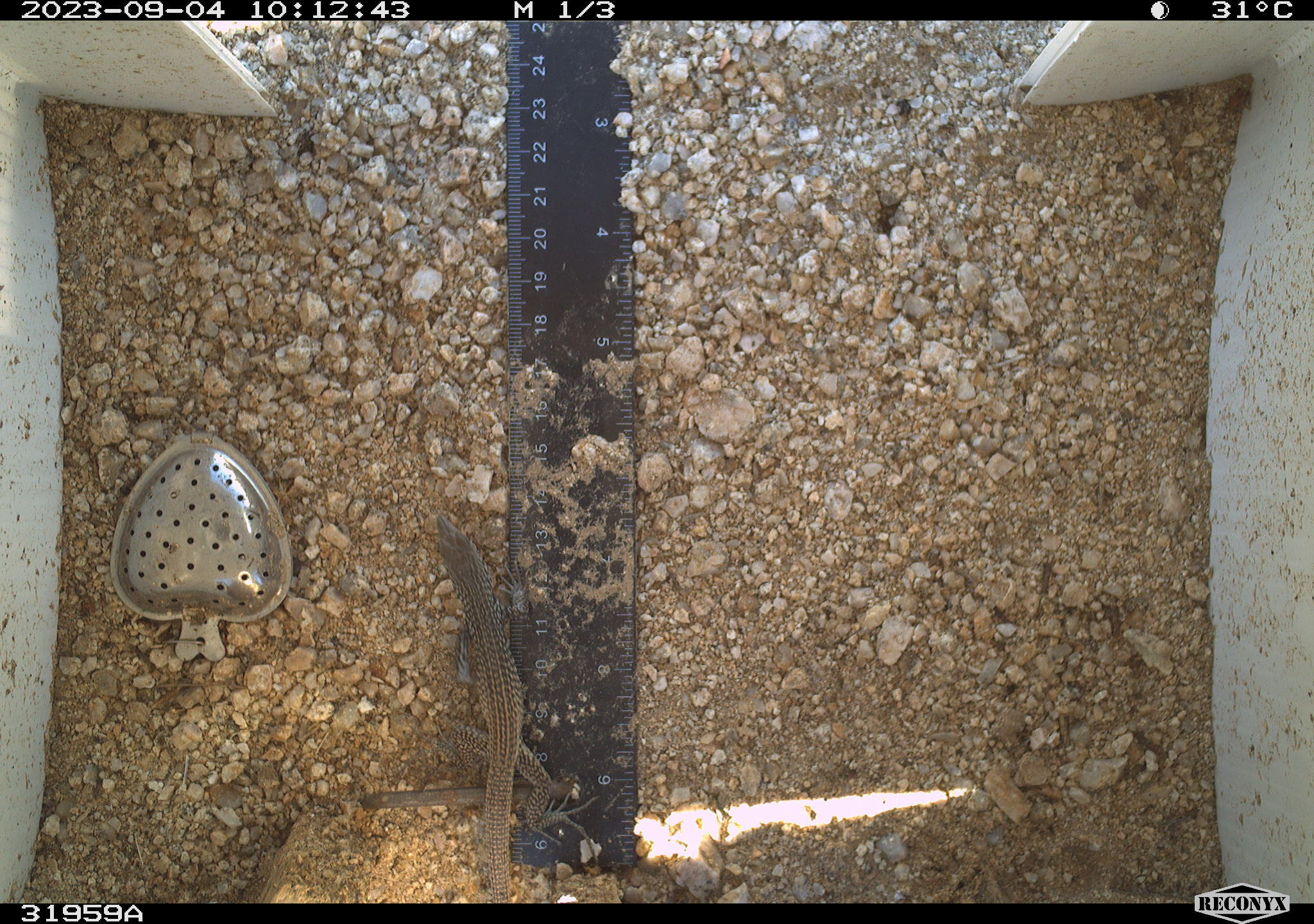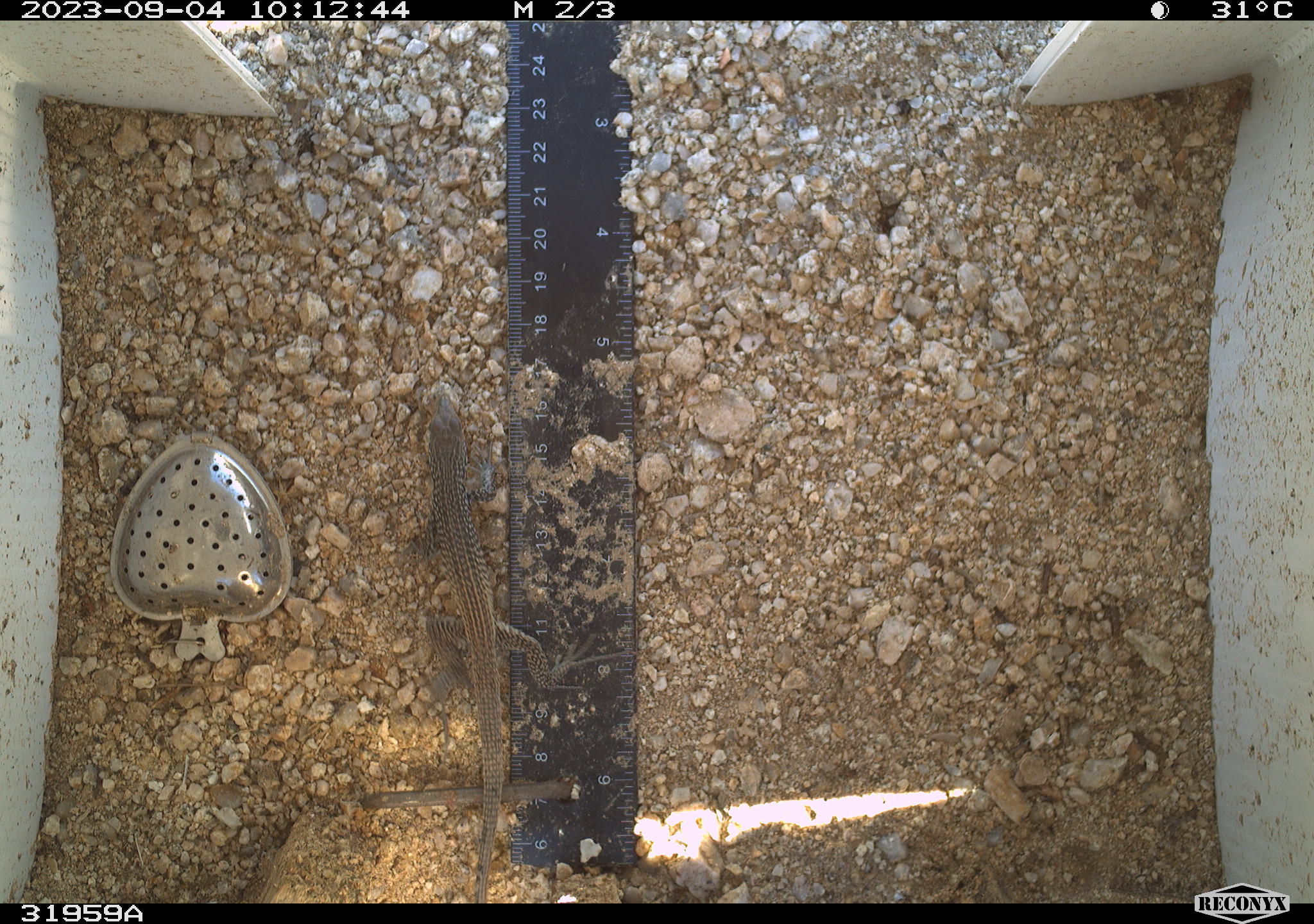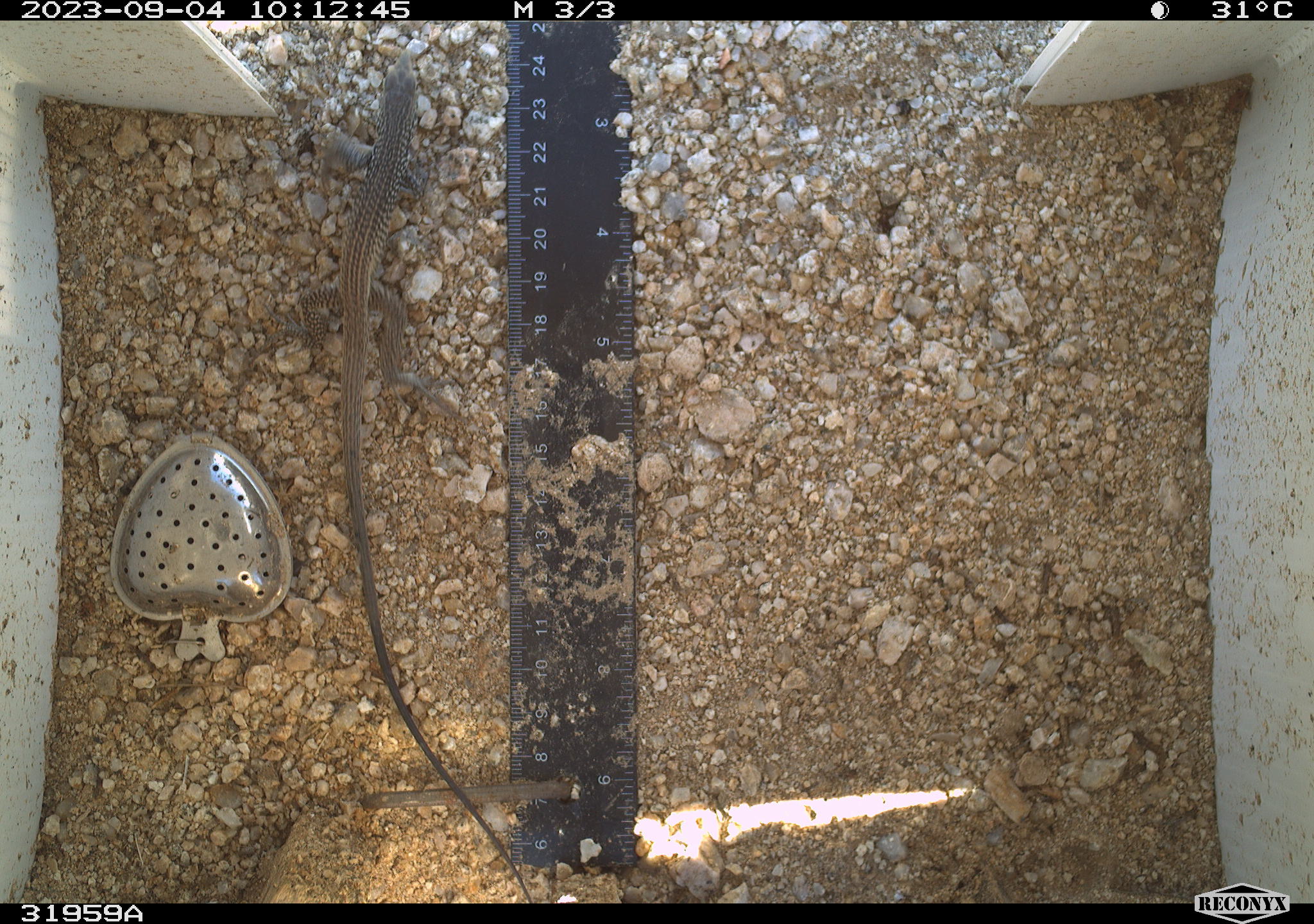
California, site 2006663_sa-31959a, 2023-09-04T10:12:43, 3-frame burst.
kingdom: Animalia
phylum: Chordata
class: Reptilia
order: Squamata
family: Teiidae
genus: Aspidoscelis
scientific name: Aspidoscelis tigris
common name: western whiptail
Western whiptail (Aspidoscelis tigris).